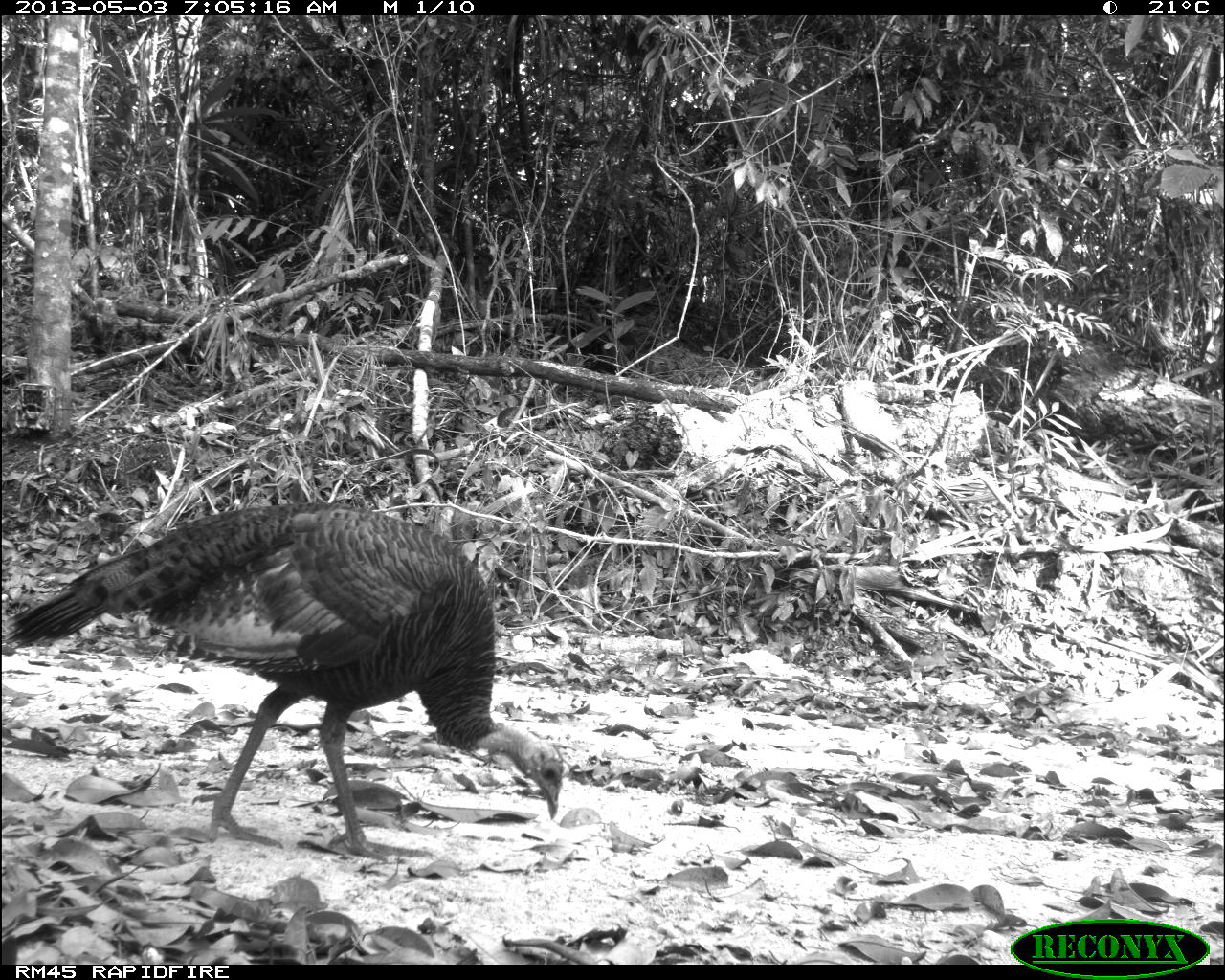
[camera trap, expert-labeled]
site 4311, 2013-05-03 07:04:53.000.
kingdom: Animalia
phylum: Chordata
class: Aves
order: Galliformes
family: Phasianidae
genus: Meleagris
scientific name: Meleagris ocellata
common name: ocellated turkey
Meleagris ocellata (ocellated turkey), count 1, sex female.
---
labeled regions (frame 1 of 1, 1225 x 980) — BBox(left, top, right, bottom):
meleagris ocellata: BBox(3, 499, 571, 861)